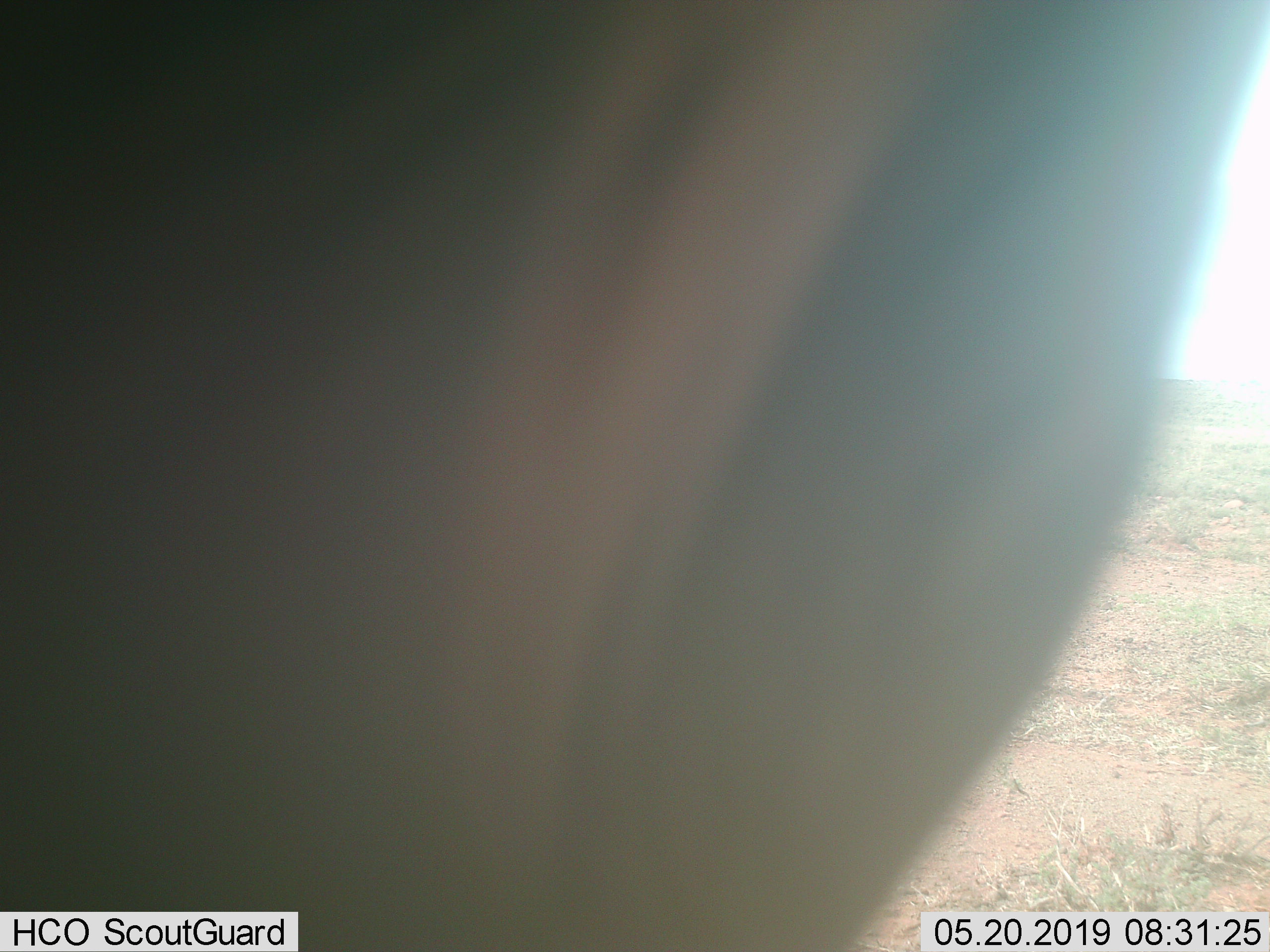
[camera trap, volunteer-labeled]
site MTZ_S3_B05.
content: unidentified animal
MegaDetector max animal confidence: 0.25